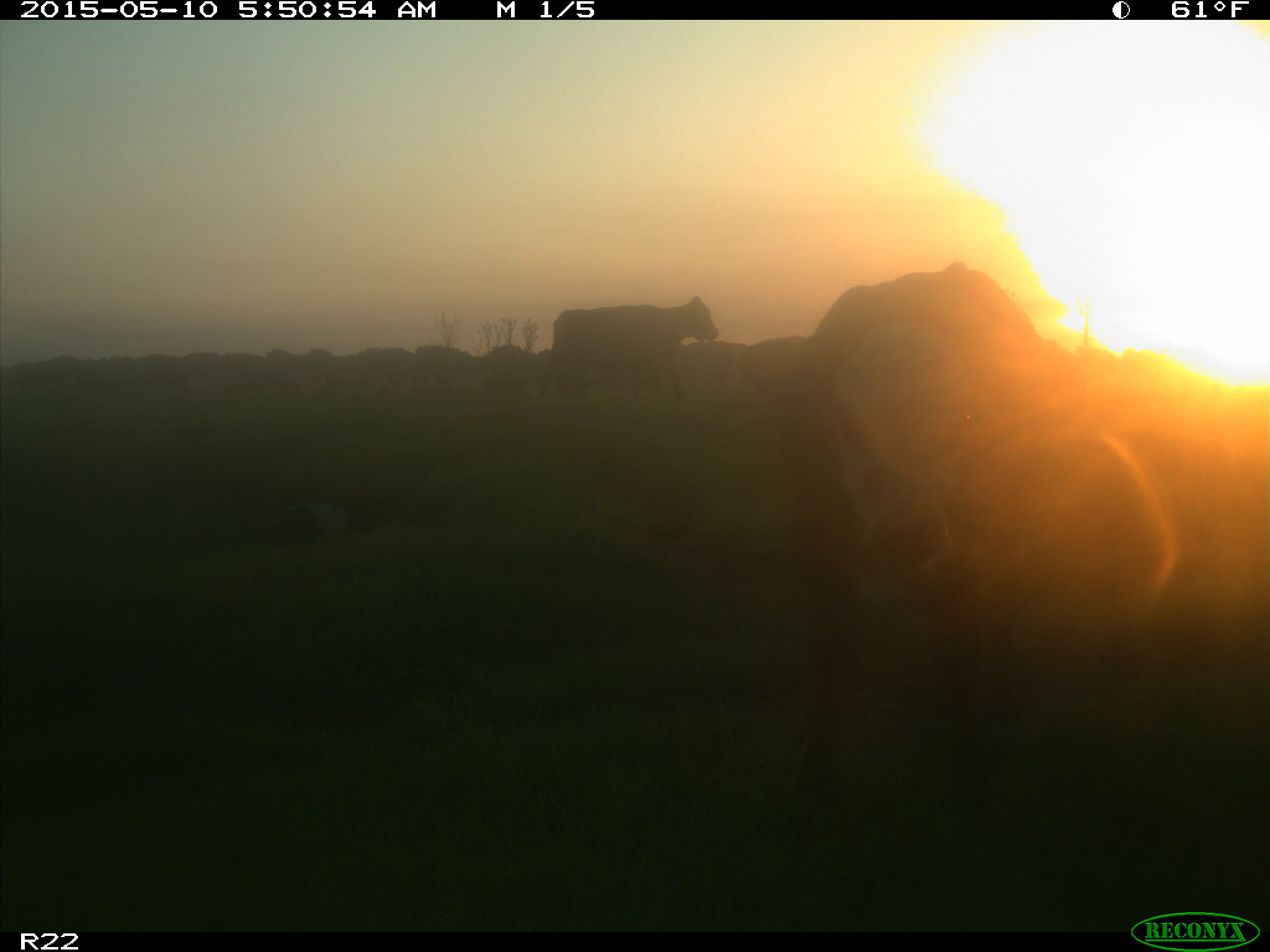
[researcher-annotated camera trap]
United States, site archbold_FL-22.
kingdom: Animalia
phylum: Chordata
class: Mammalia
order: Artiodactyla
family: Bovidae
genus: Bos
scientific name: Bos taurus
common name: domestic cow